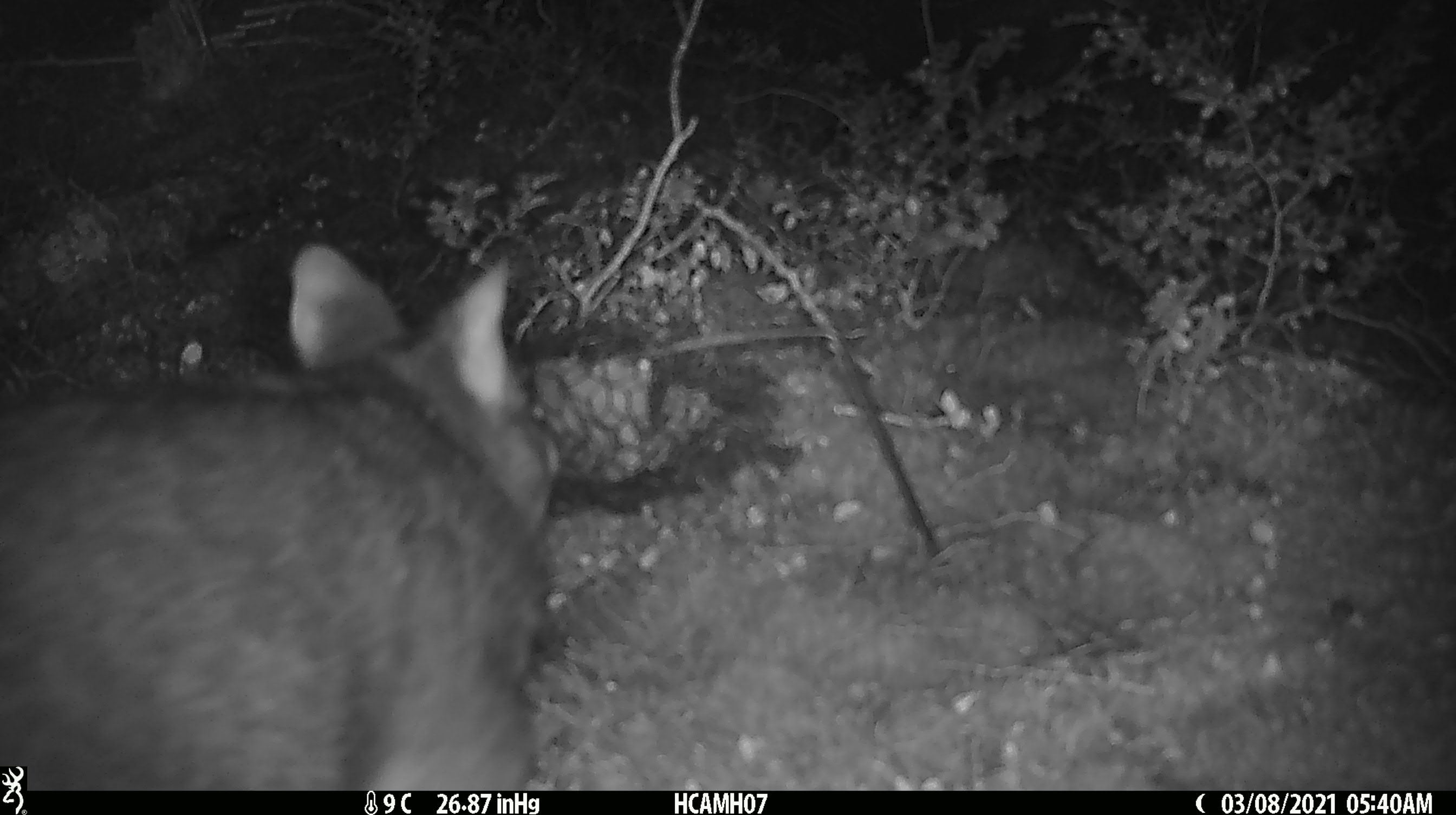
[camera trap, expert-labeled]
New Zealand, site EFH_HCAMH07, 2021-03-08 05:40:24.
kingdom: Animalia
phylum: Chordata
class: Mammalia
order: Diprotodontia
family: Phalangeridae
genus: Trichosurus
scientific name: Trichosurus vulpecula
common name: common brushtail possum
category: possum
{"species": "possum (common brushtail possum) (Trichosurus vulpecula)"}